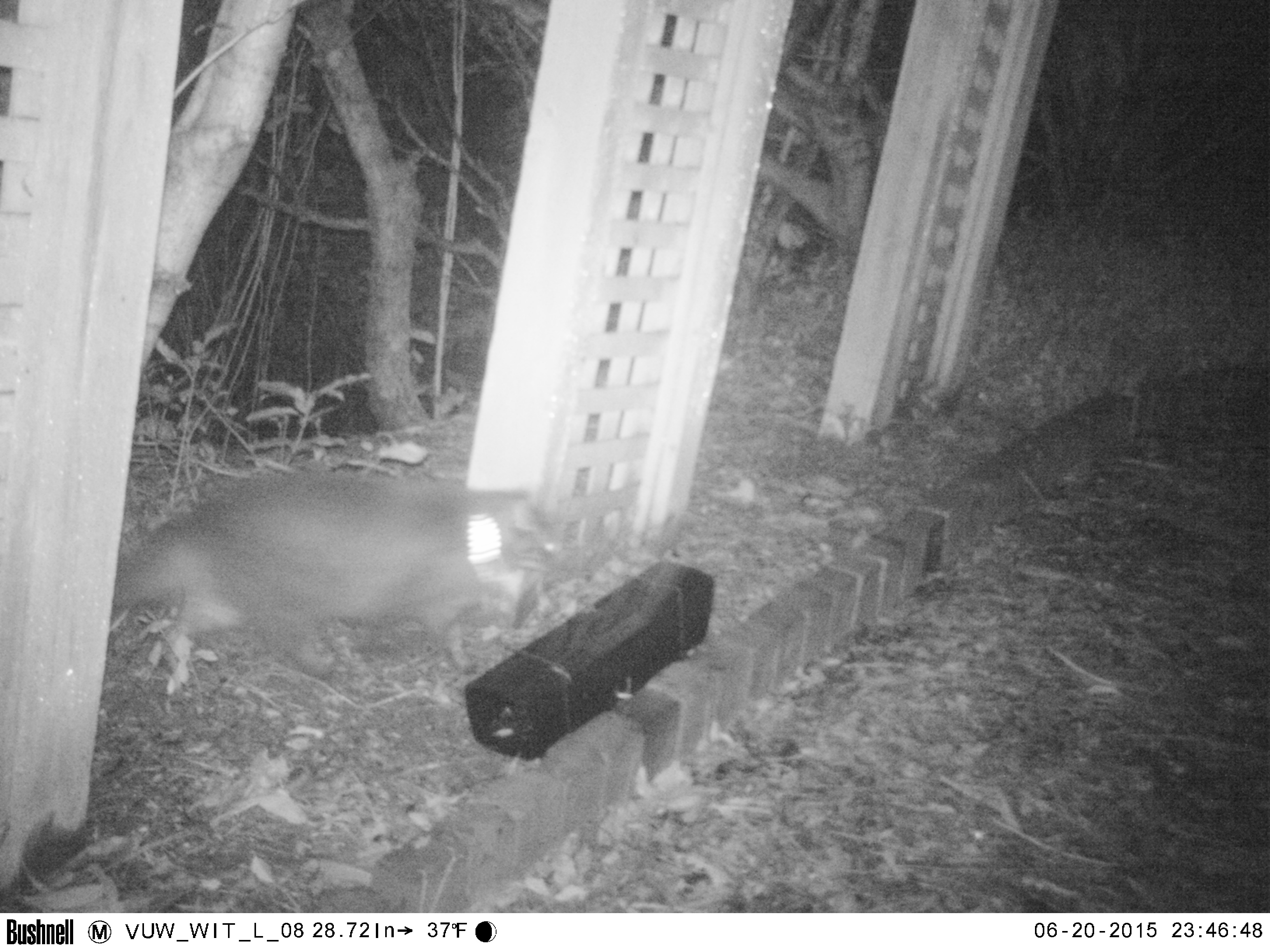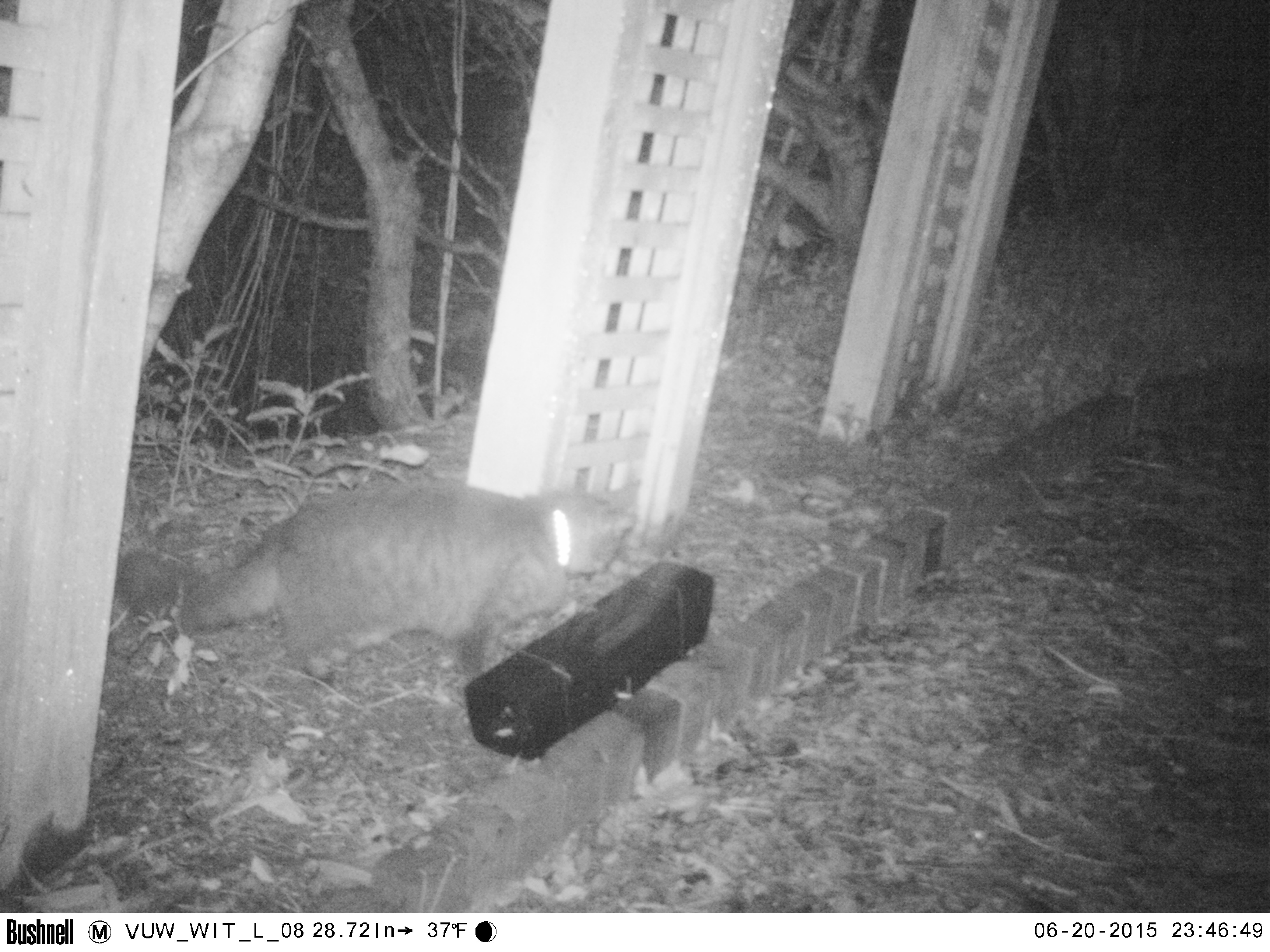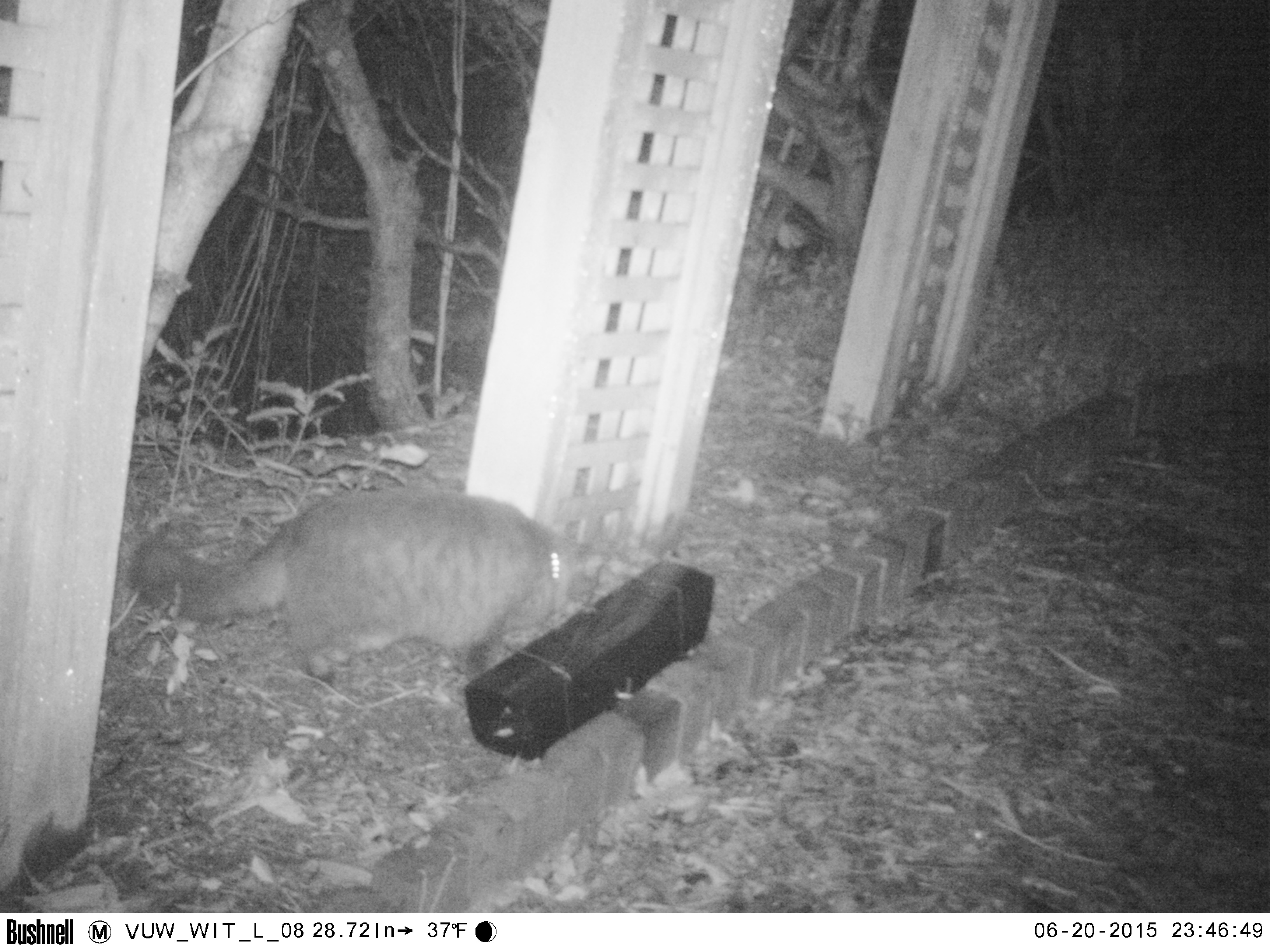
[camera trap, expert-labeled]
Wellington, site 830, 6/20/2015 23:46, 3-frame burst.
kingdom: Animalia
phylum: Chordata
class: Mammalia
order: Carnivora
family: Felidae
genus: Felis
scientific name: Felis catus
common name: cat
Cat (Felis catus).